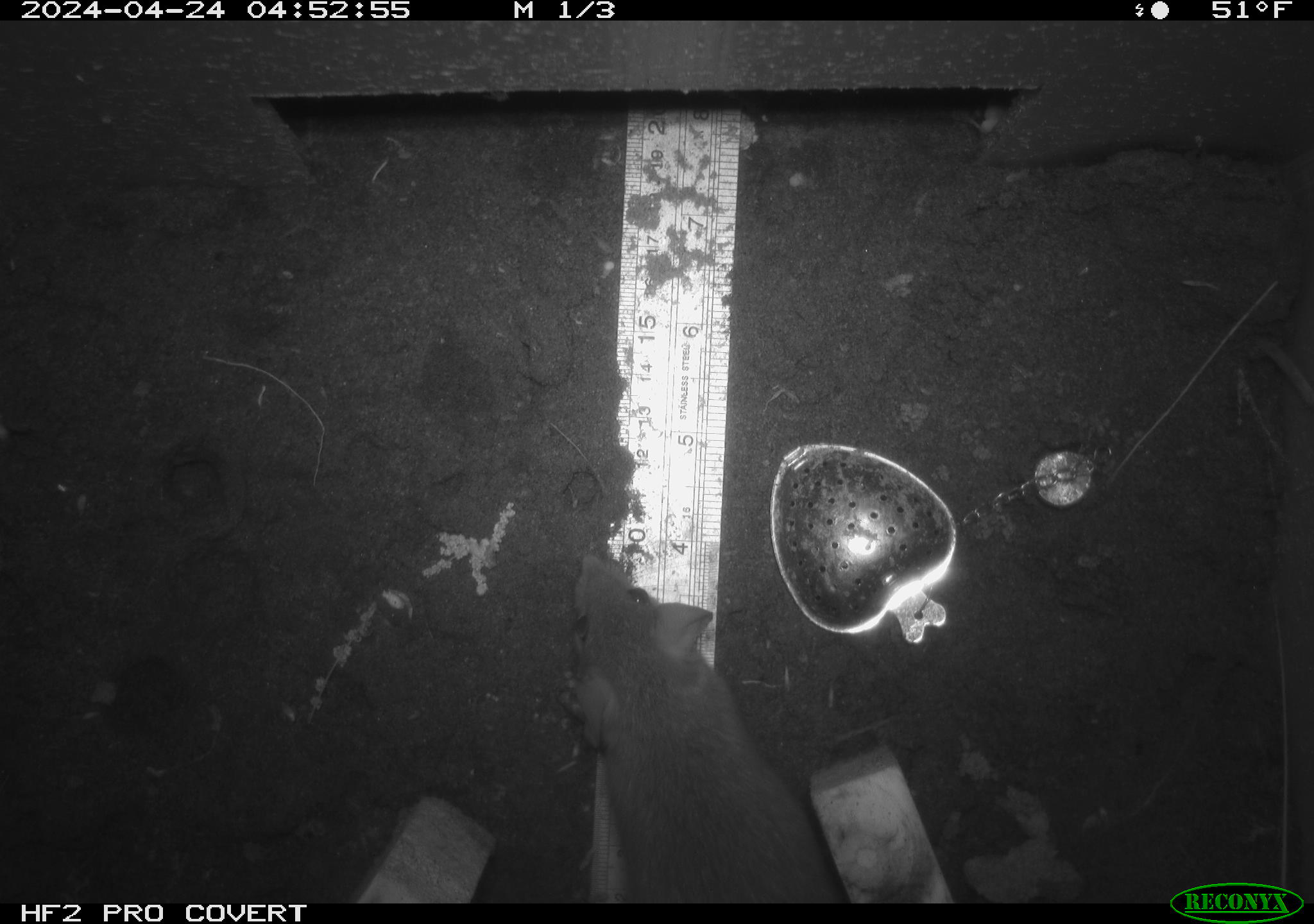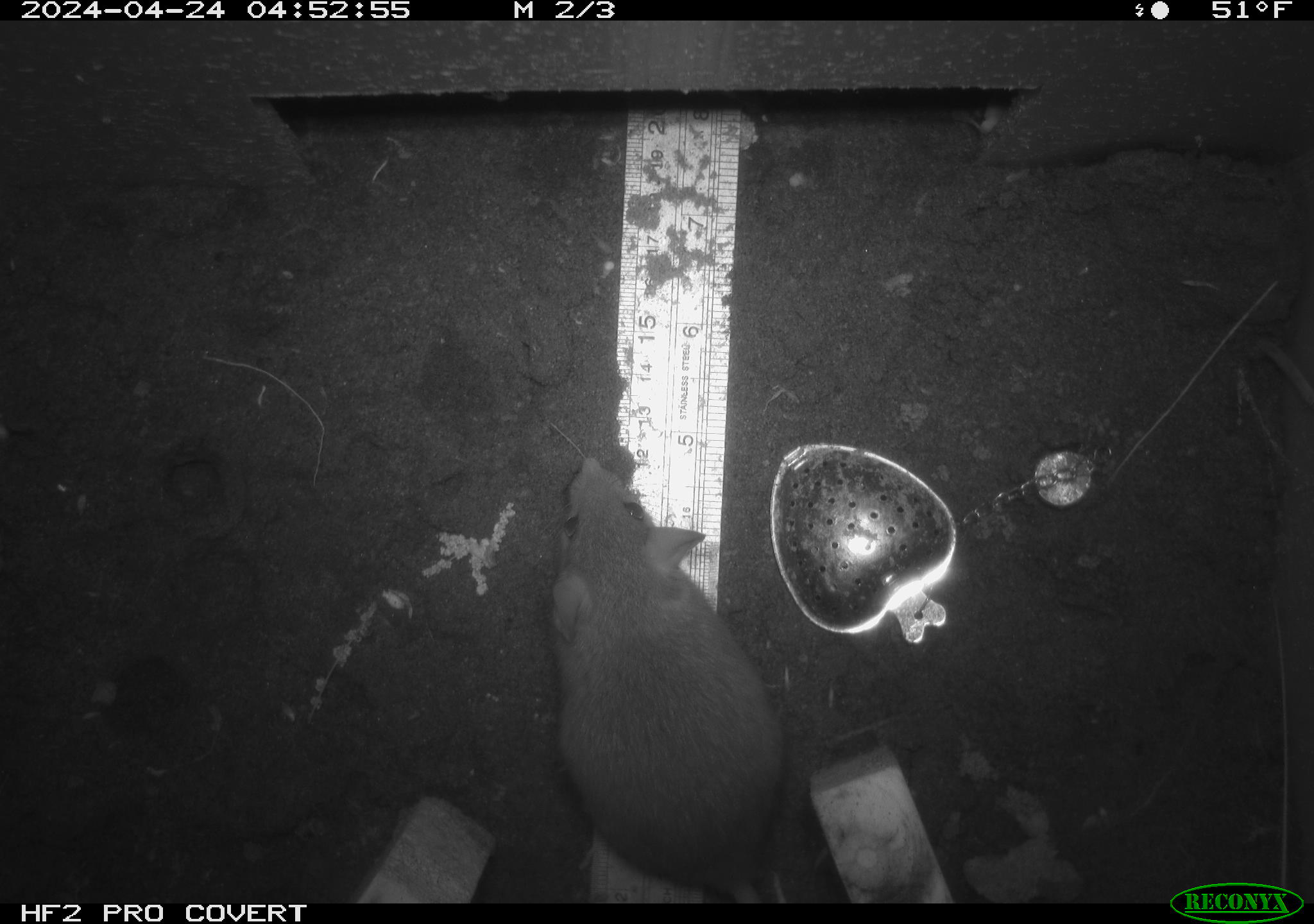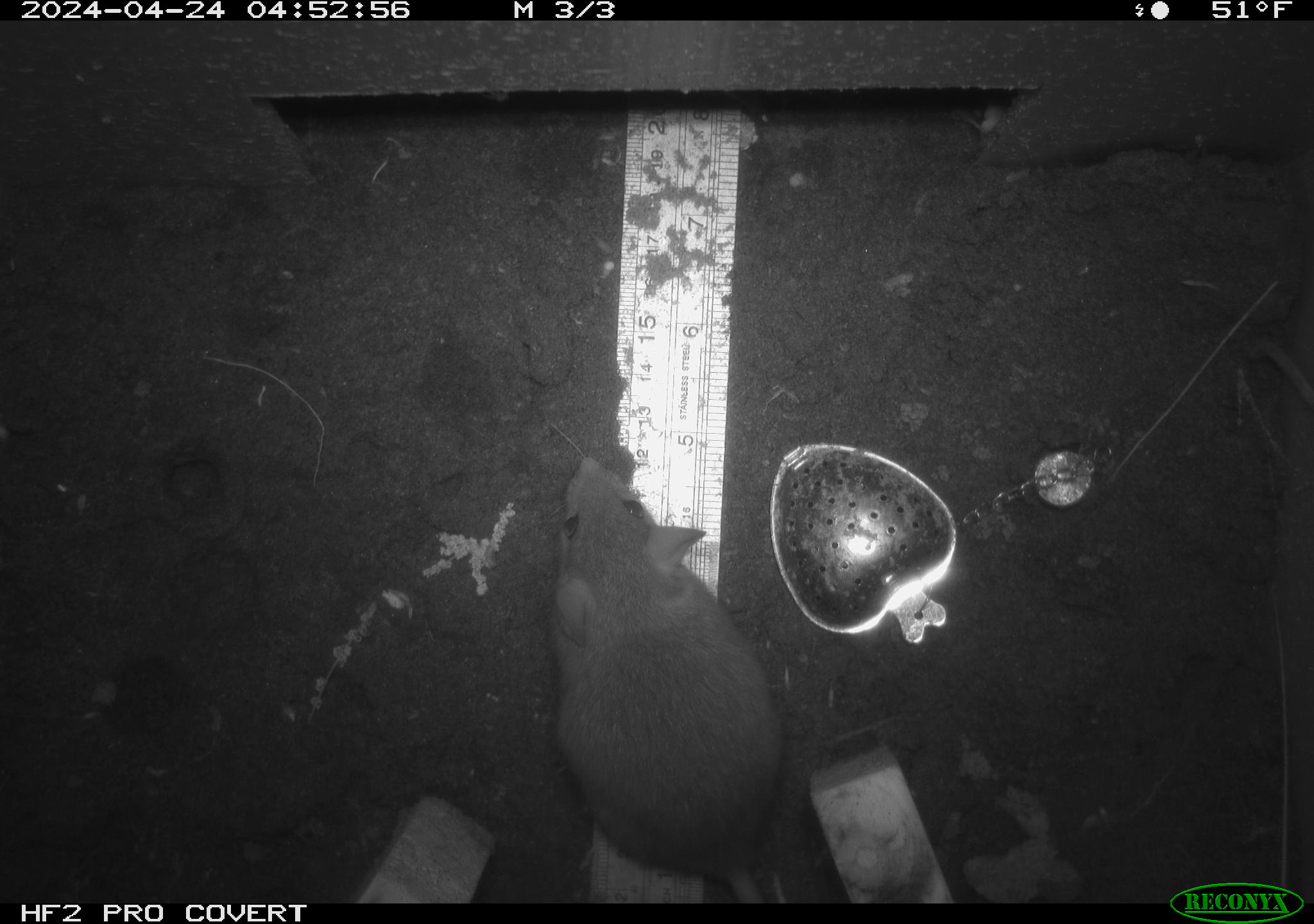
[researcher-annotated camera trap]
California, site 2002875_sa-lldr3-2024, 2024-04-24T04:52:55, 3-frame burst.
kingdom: Animalia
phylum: Chordata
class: Mammalia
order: Rodentia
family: Muridae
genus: Rattus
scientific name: Rattus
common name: rat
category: rattus species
Rattus species (rat) (Rattus).